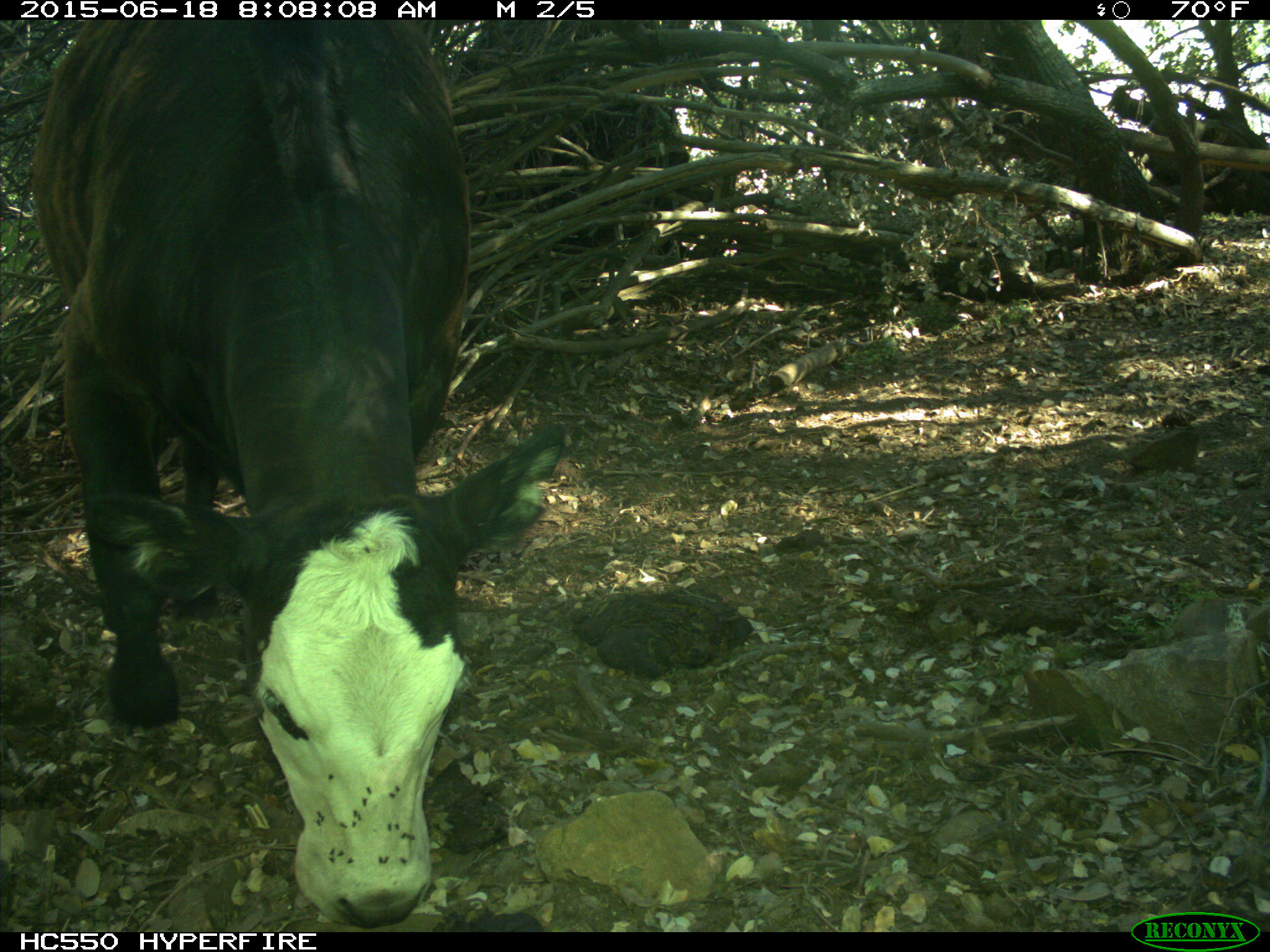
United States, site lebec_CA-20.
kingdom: Animalia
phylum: Chordata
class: Mammalia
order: Artiodactyla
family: Bovidae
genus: Bos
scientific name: Bos taurus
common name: domestic cow